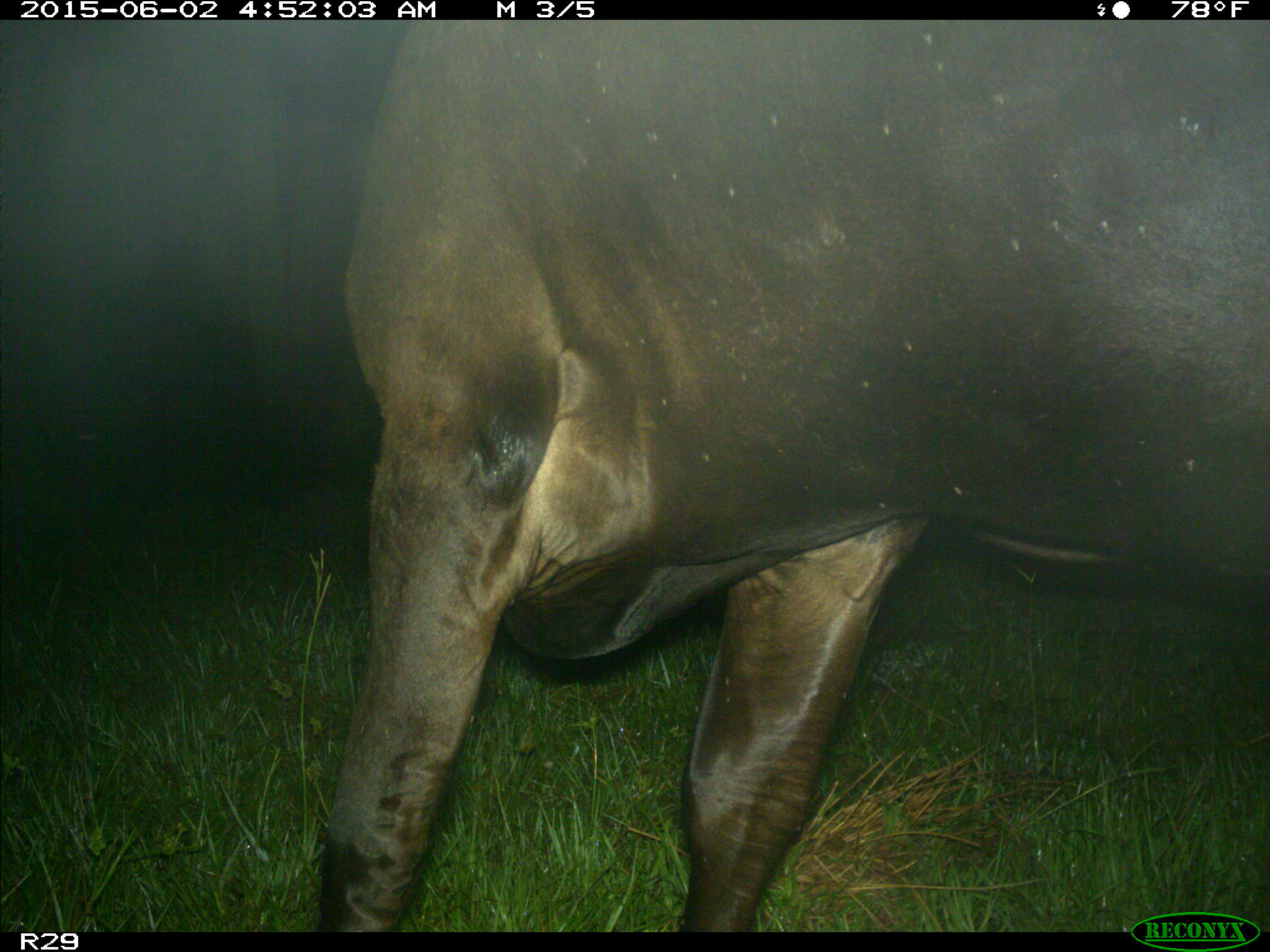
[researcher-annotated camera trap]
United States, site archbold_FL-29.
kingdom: Animalia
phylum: Chordata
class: Mammalia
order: Artiodactyla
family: Bovidae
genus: Bos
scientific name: Bos taurus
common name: domestic cow